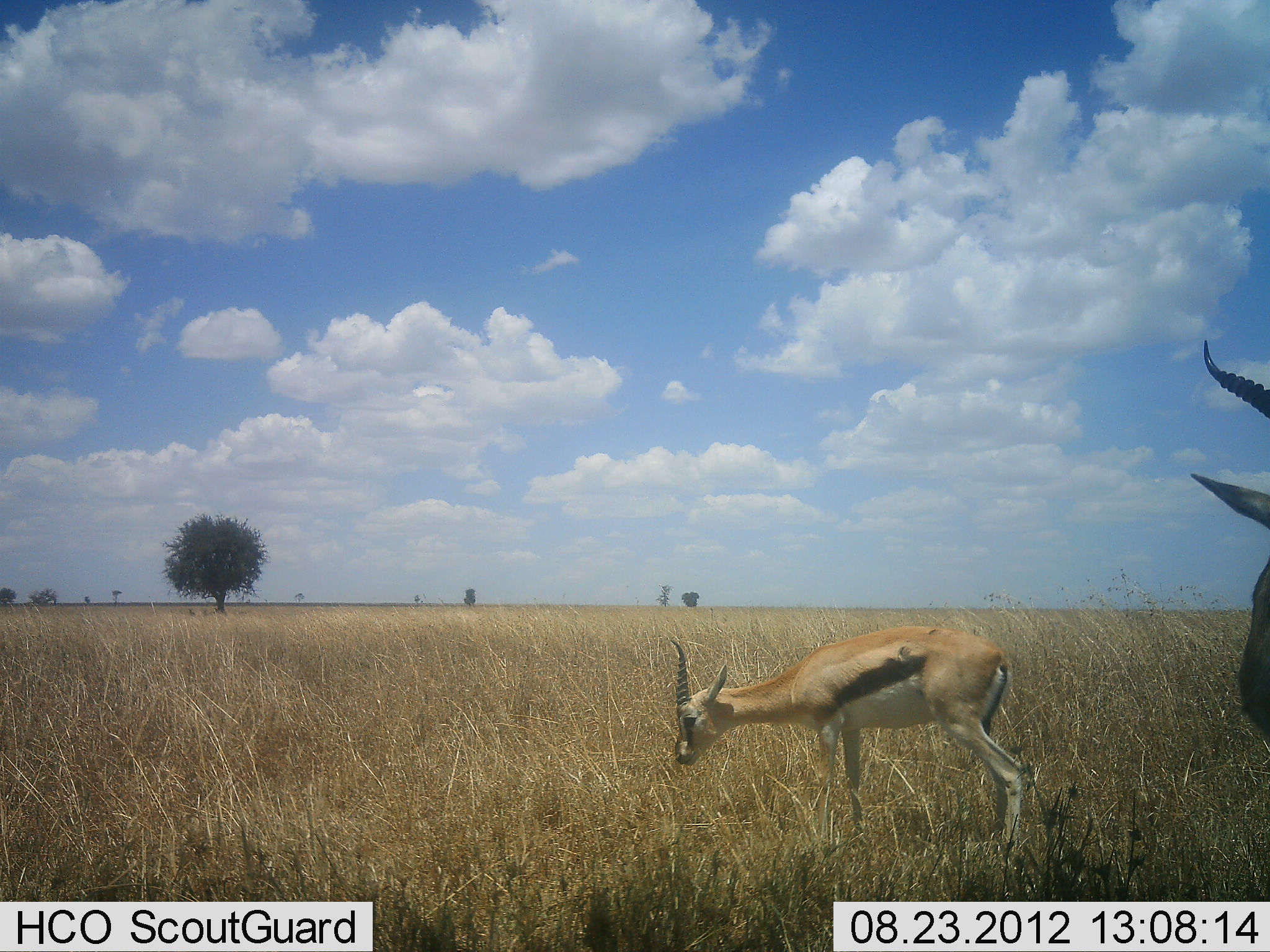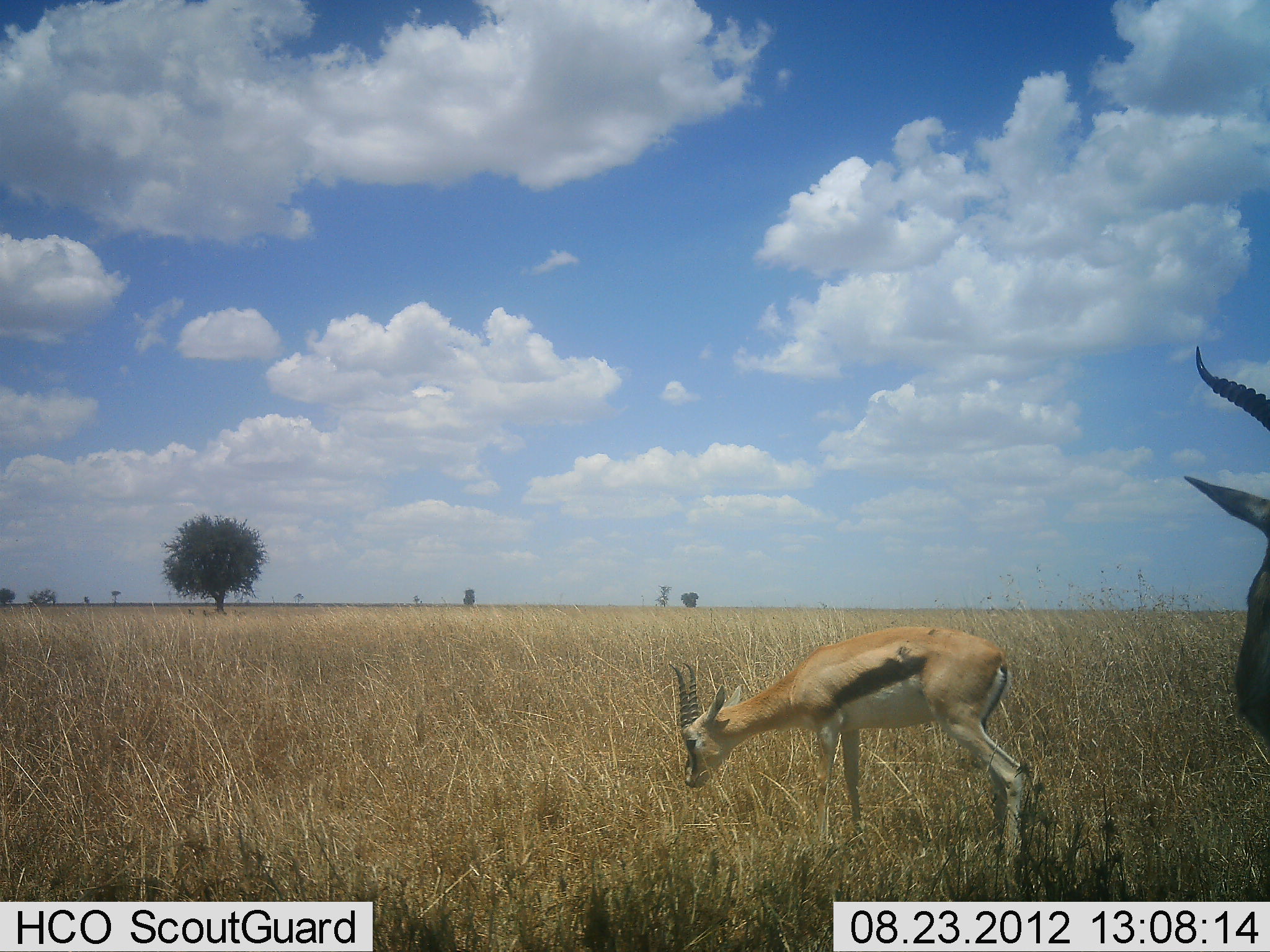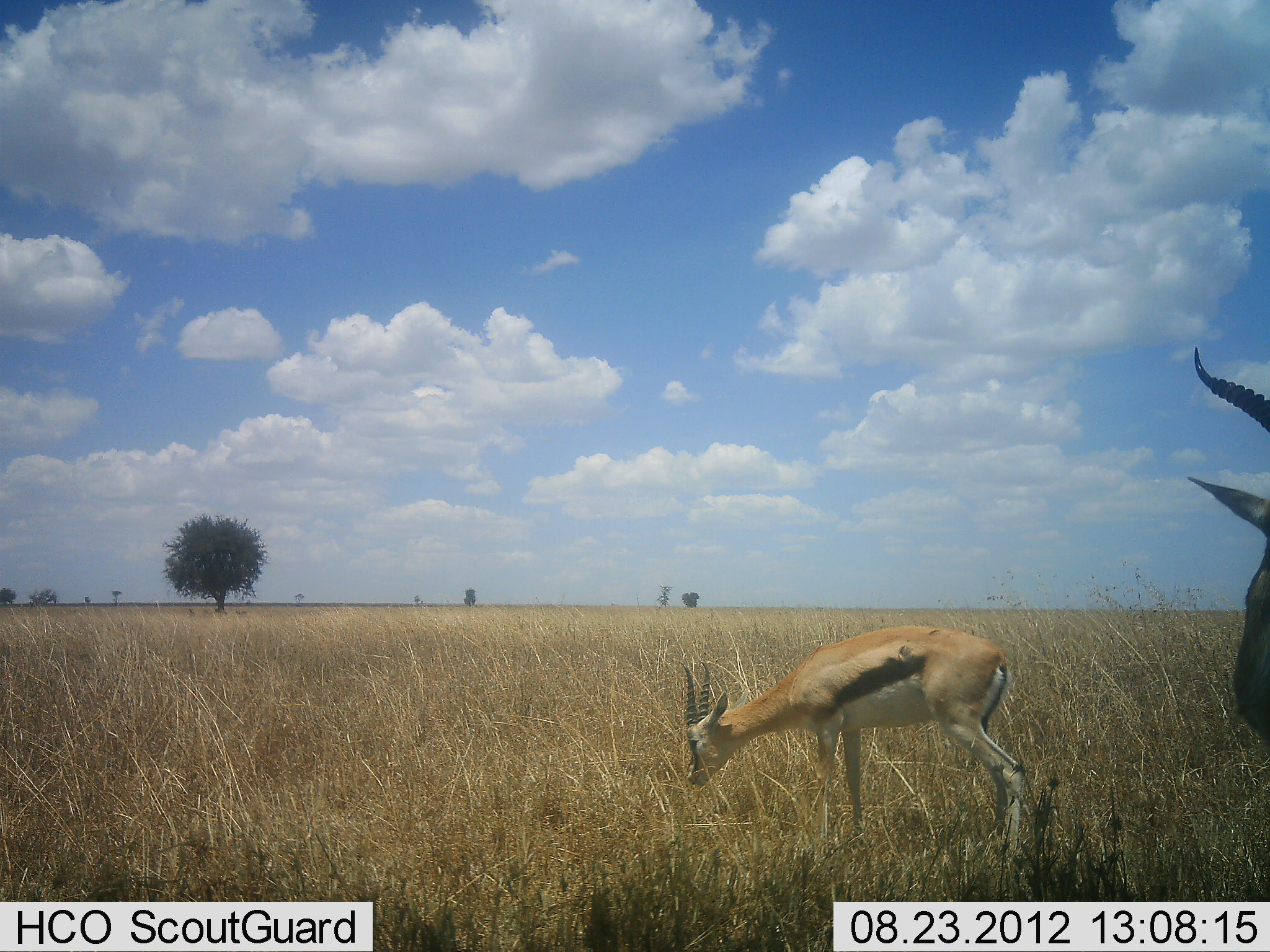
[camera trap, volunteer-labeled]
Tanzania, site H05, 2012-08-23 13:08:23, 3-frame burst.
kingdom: Animalia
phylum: Chordata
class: Mammalia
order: Artiodactyla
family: Bovidae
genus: Eudorcas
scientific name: Eudorcas thomsonii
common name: thomson's gazelle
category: gazellethomsons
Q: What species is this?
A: Gazellethomsons (thomson's gazelle) (Eudorcas thomsonii).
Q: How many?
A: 2.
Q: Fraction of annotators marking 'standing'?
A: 70%.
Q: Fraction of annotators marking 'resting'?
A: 0%.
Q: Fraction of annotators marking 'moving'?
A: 0%.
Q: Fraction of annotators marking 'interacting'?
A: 0%.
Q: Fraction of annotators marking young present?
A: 0%.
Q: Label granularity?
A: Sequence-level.